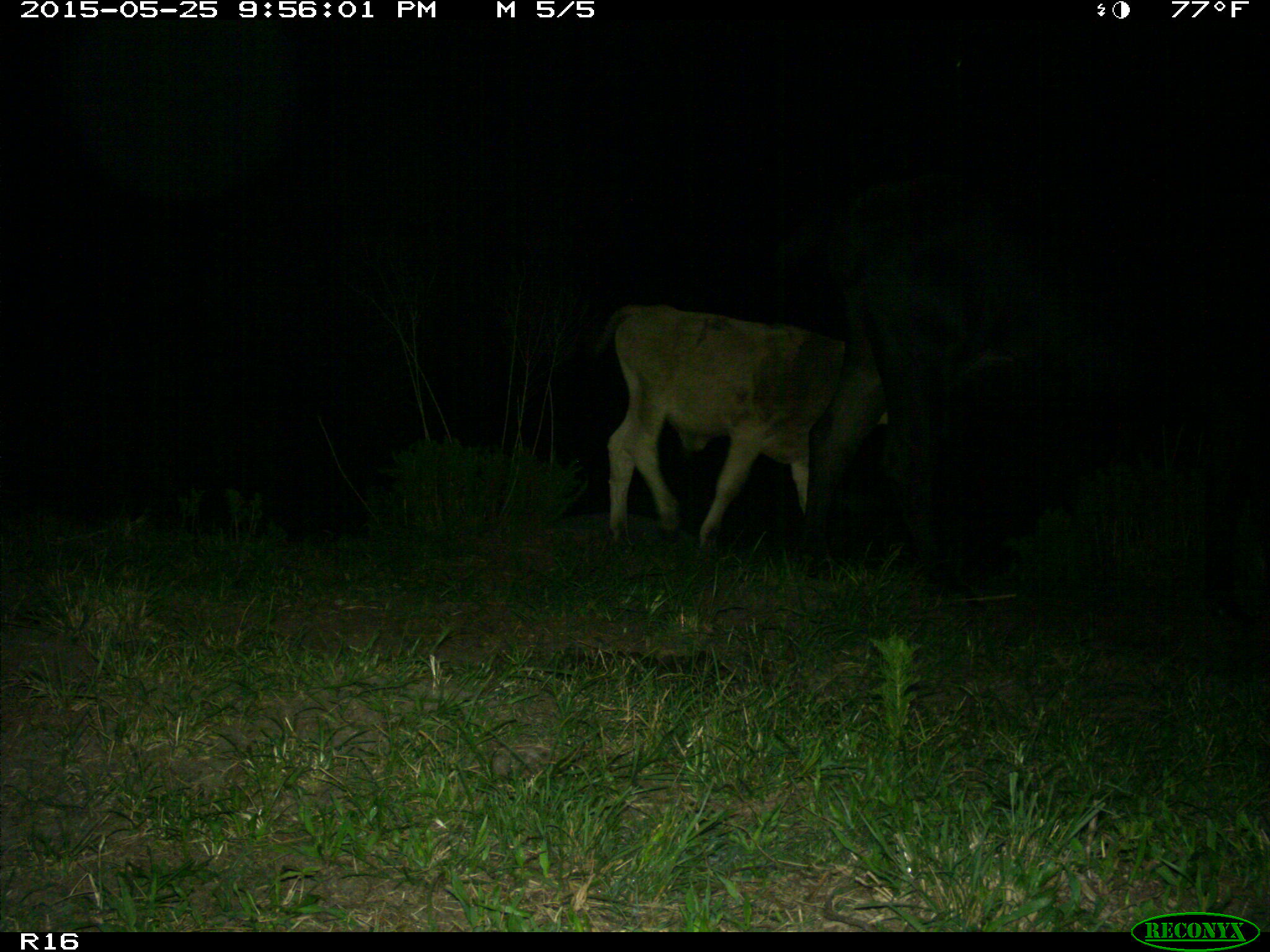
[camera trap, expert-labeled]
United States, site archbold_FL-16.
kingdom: Animalia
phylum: Chordata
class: Mammalia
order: Artiodactyla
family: Bovidae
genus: Bos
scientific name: Bos taurus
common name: domestic cow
Bos taurus (domestic cow).